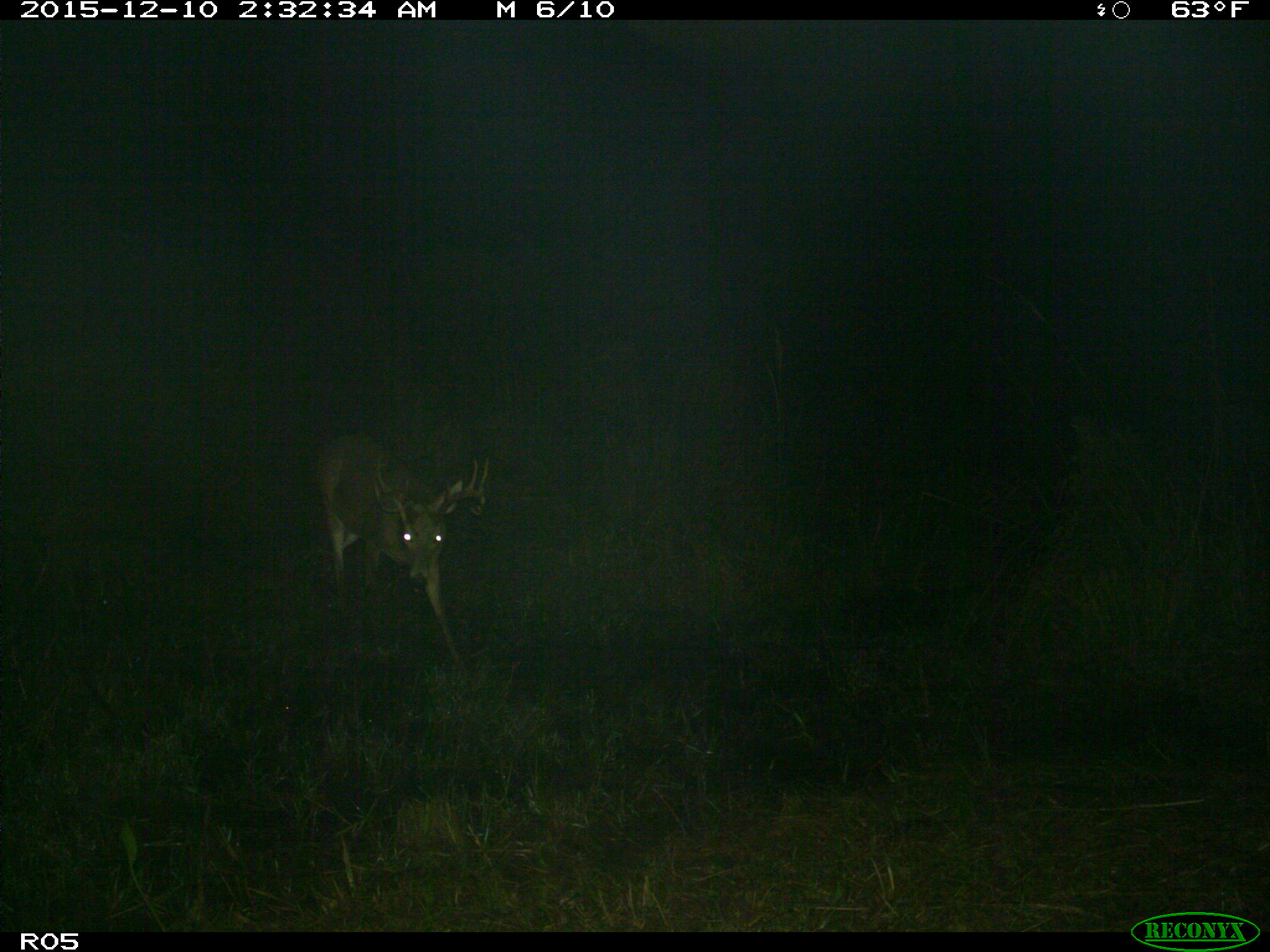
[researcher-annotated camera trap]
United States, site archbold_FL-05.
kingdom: Animalia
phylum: Chordata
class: Mammalia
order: Artiodactyla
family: Cervidae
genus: Odocoileus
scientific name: Odocoileus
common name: deer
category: unidentified deer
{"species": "unidentified deer (deer) (Odocoileus)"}